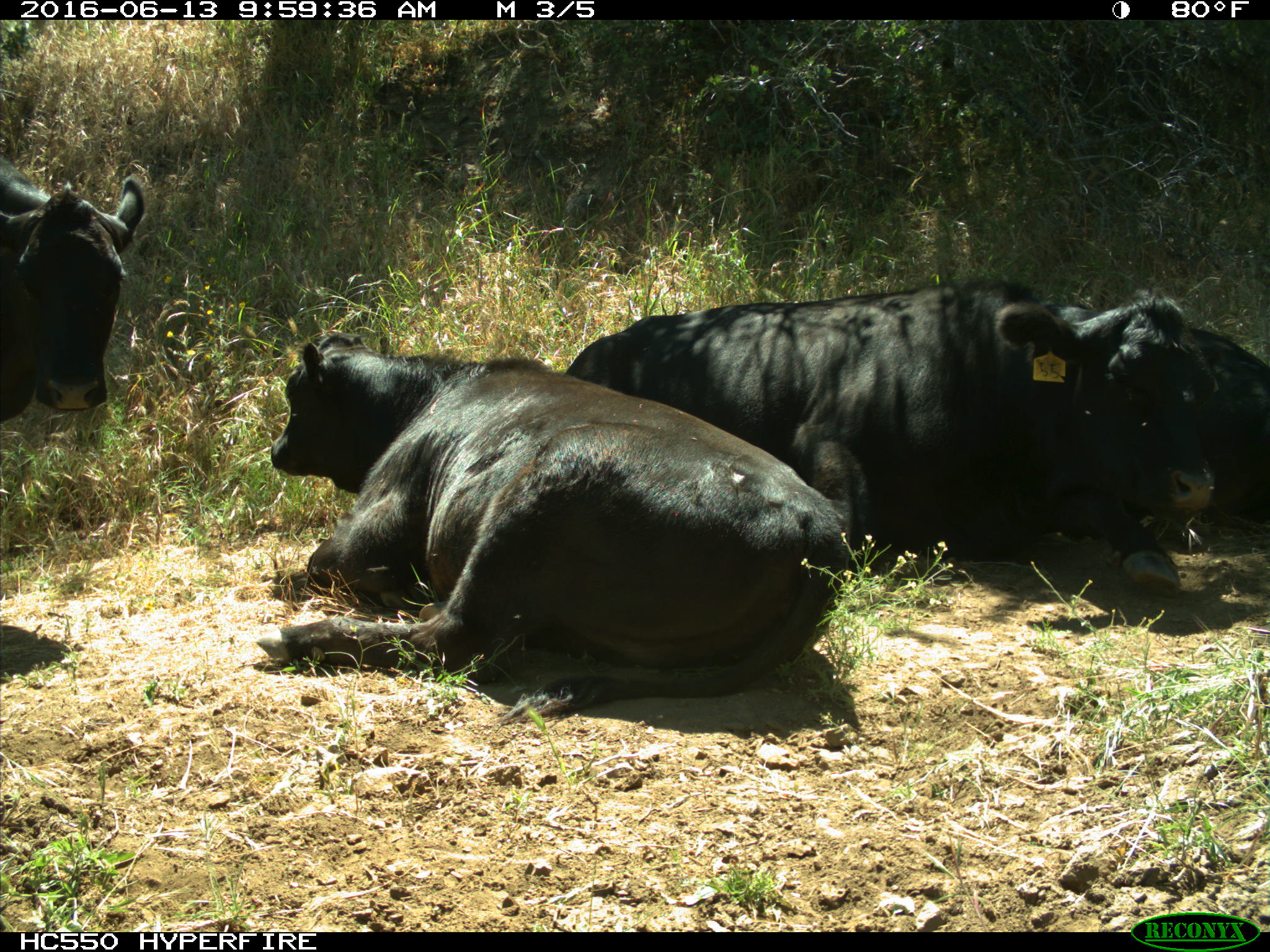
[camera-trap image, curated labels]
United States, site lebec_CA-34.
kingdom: Animalia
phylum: Chordata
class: Mammalia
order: Artiodactyla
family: Bovidae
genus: Bos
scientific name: Bos taurus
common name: domestic cow